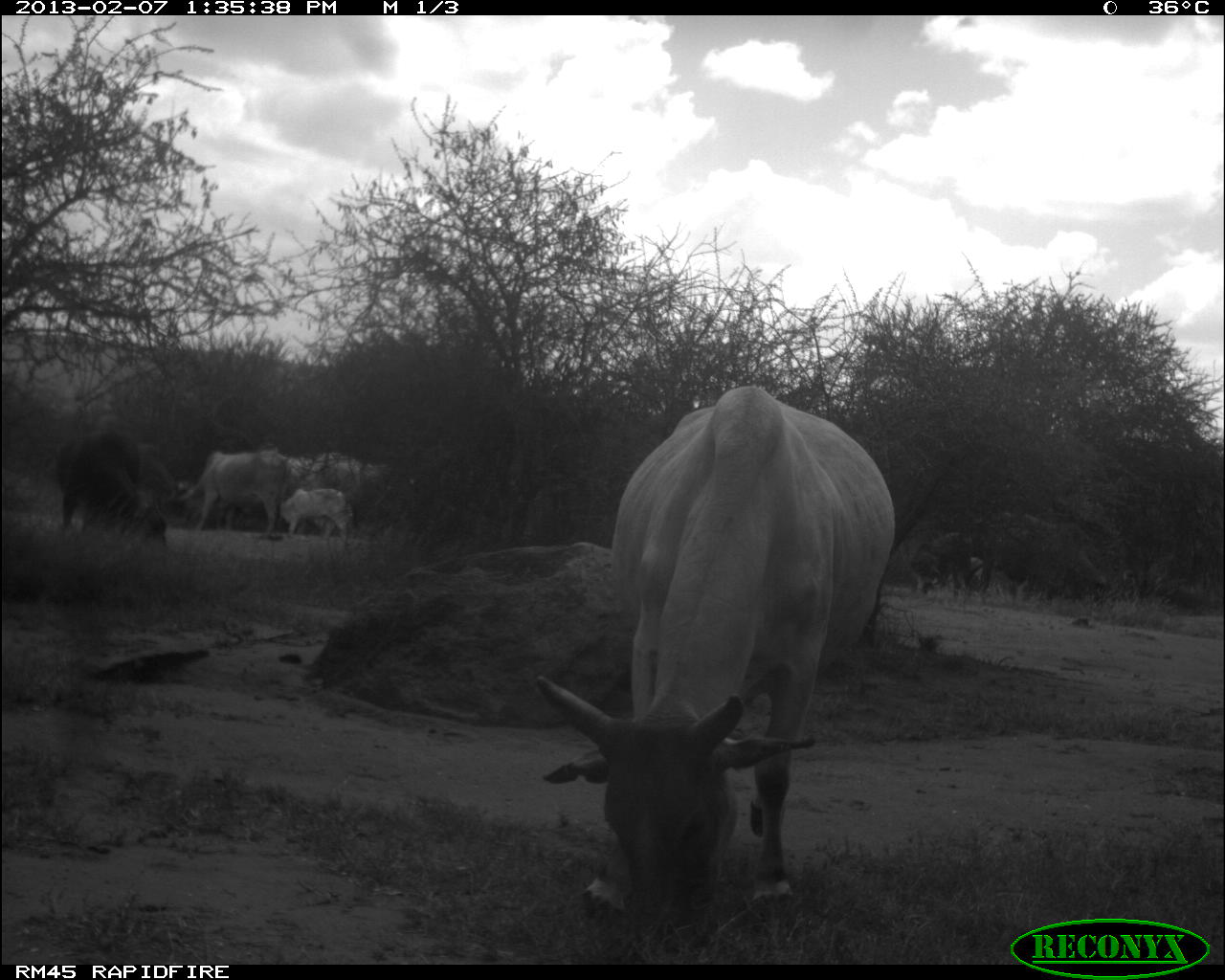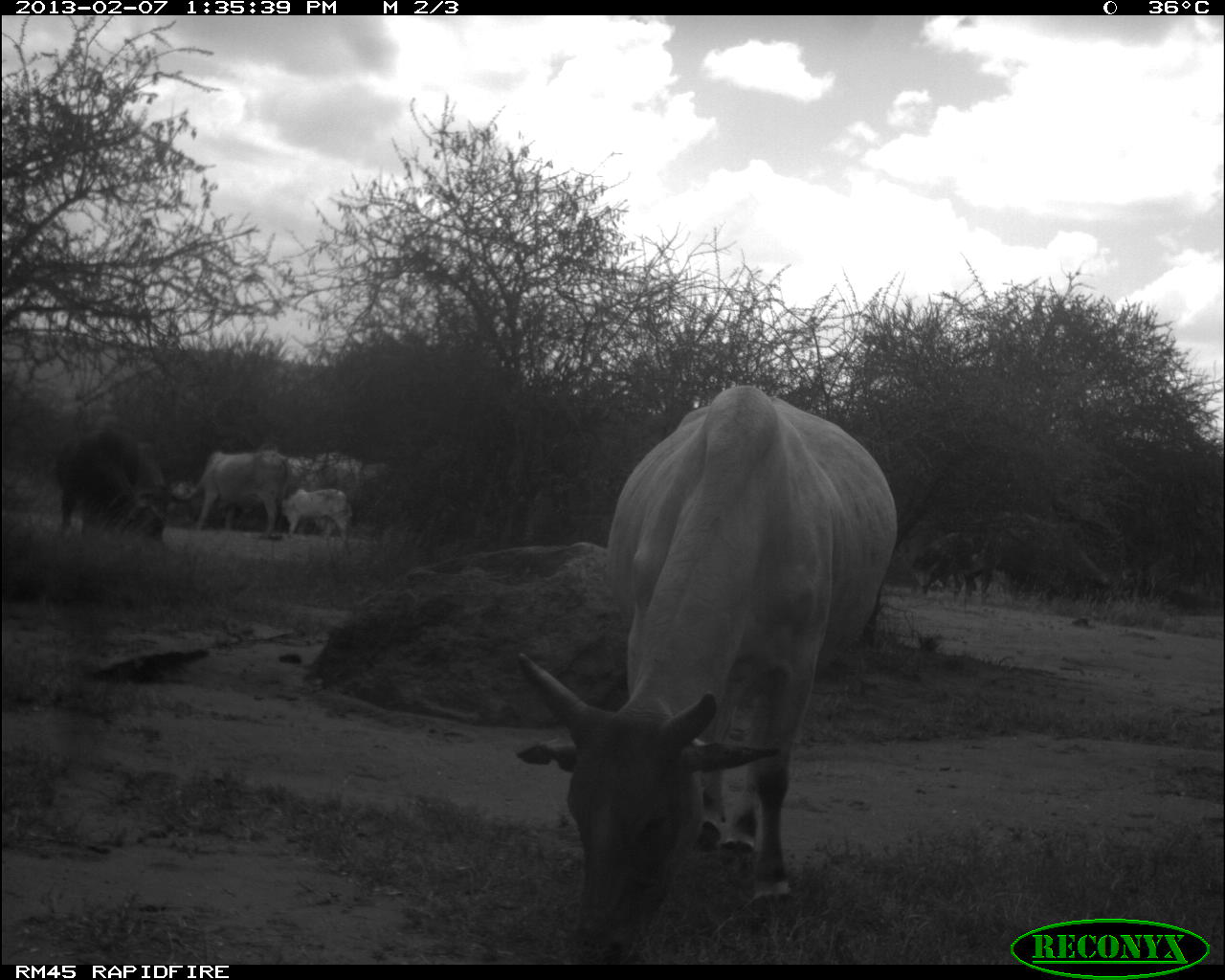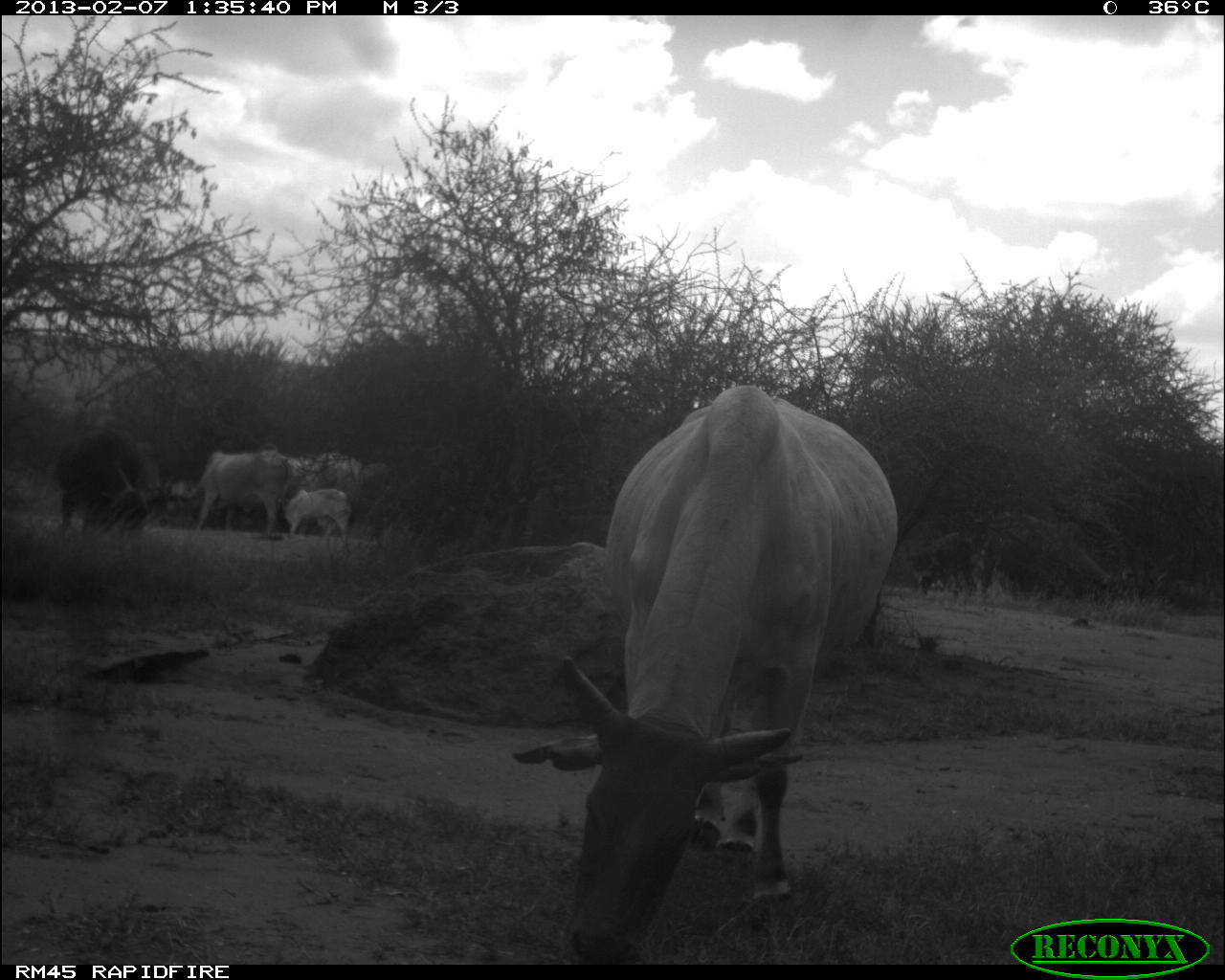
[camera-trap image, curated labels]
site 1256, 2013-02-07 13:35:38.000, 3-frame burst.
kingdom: Animalia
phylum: Chordata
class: Mammalia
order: Artiodactyla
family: Bovidae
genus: Bos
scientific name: Bos taurus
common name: domestic cattle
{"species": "Bos taurus (domestic cattle)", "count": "6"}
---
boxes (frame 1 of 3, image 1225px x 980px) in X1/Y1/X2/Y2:
bos taurus: 532/381/898/911; 58/430/168/551; 175/447/292/540; 213/450/314/532; 307/451/391/537; 279/485/359/543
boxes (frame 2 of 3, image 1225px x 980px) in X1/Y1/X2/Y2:
bos taurus: 515/382/903/960; 511/384/895/962; 963/506/1114/612; 49/430/168/551; 40/429/154/553; 166/447/294/541; 168/448/290/541; 907/519/1030/603; 254/446/364/533; 75/440/171/529; 910/533/1002/604; 291/451/363/533; 277/486/354/552; 278/488/351/547; 90/415/142/481; 132/442/172/516; 358/459/392/498; 360/460/395/494